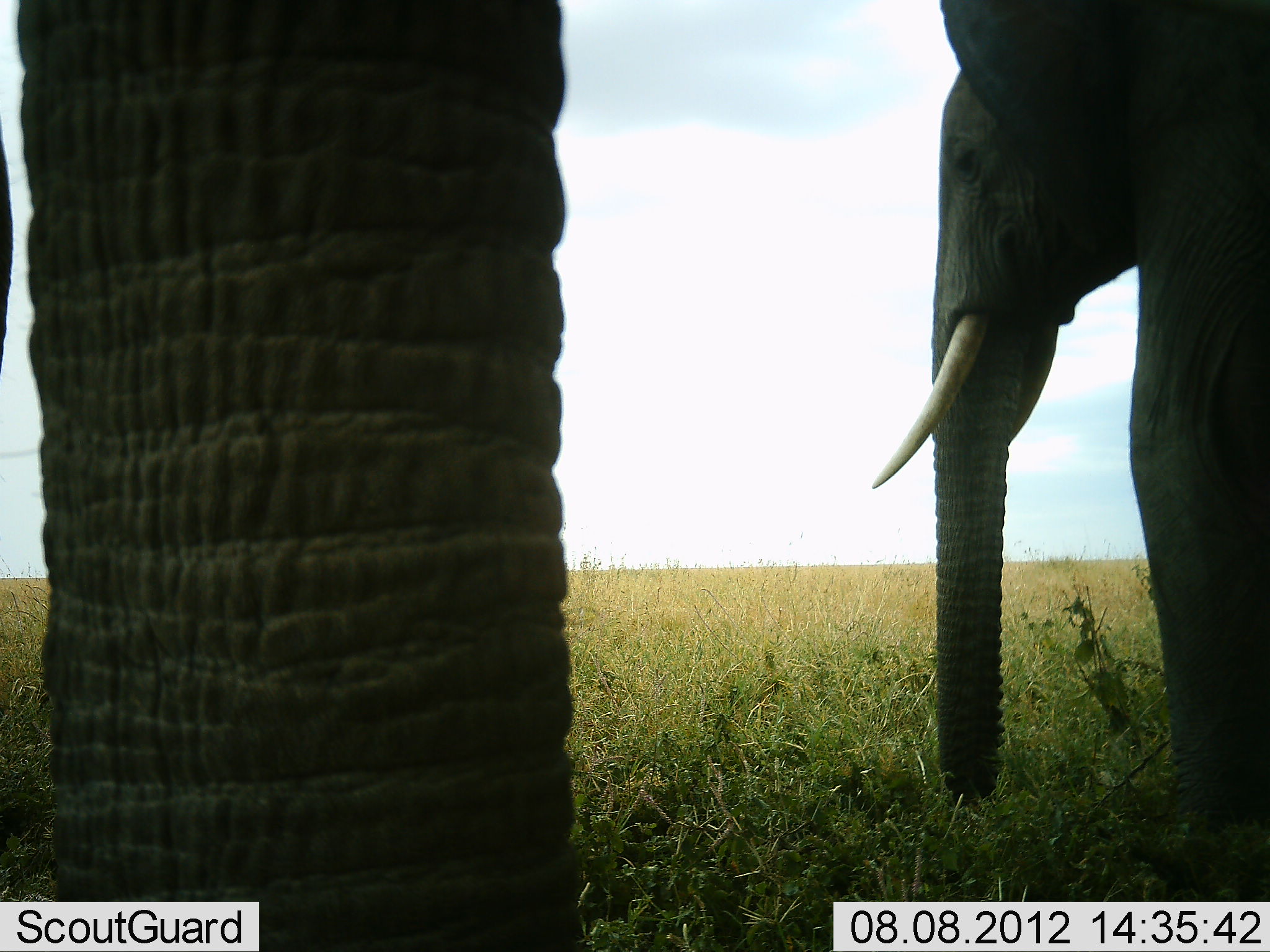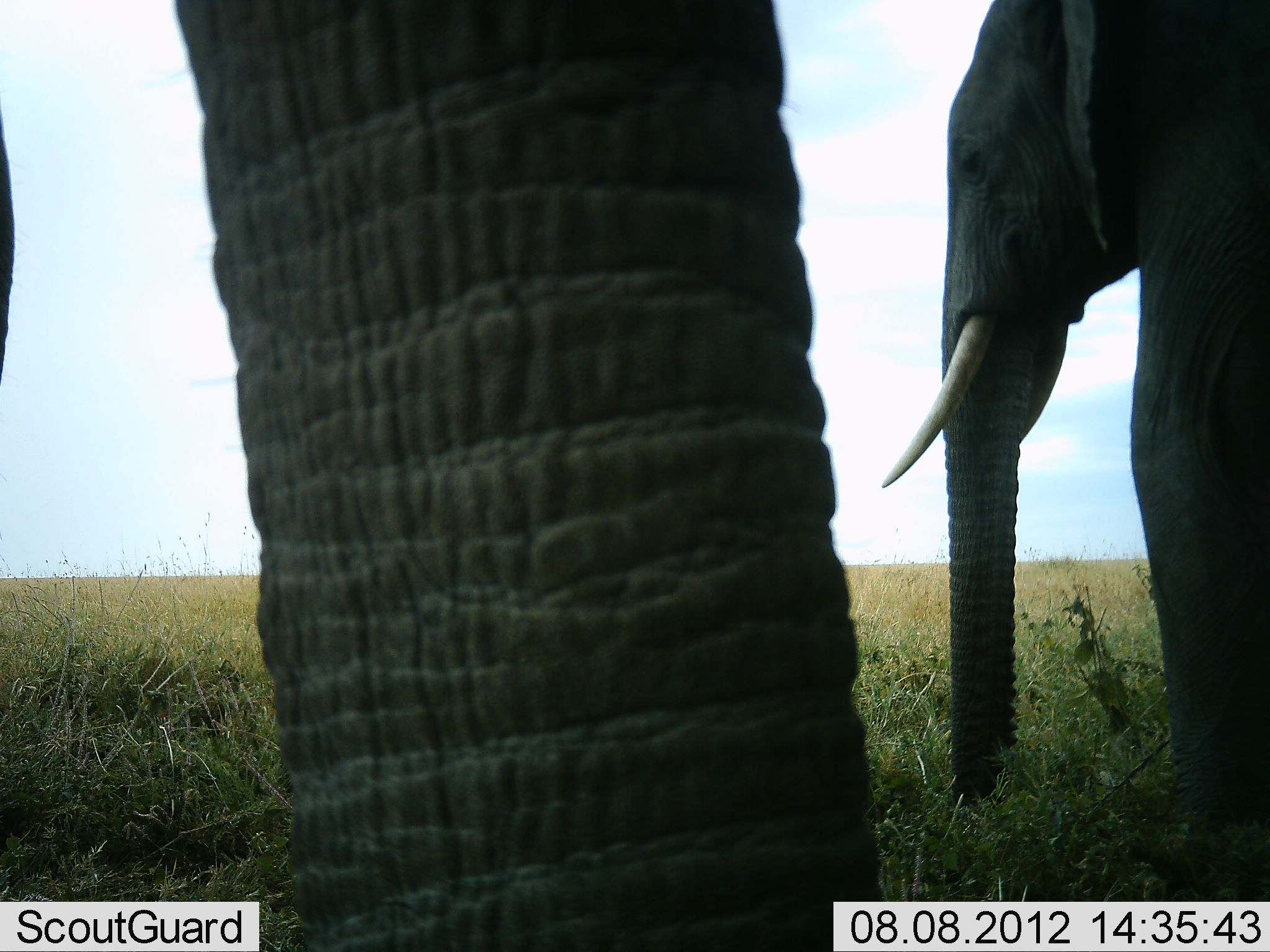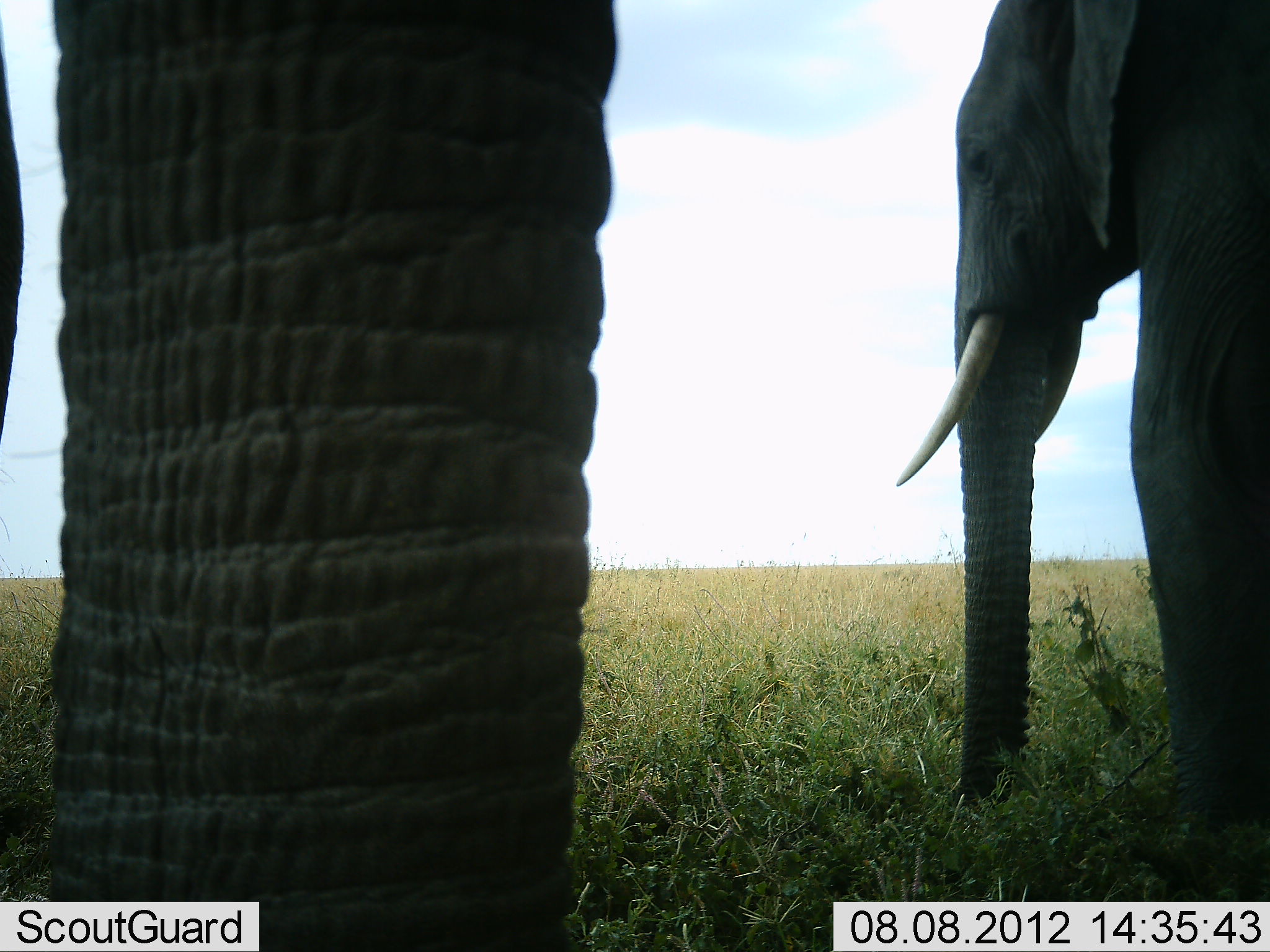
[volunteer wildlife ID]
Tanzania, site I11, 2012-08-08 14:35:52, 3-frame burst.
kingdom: Animalia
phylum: Chordata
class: Mammalia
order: Proboscidea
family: Elephantidae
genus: Loxodonta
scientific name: Loxodonta africana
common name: african bush elephant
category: elephant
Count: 2.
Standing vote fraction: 90%.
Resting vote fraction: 0%.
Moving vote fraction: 10%.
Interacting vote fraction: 0%.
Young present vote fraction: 10%.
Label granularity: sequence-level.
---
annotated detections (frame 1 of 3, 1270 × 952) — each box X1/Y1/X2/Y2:
animal: 19/0/601/951; 876/0/1270/842; 0/118/13/380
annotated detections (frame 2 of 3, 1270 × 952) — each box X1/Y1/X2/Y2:
animal: 173/0/911/951; 880/0/1270/842; 0/101/16/383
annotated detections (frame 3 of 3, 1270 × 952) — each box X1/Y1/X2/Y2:
animal: 1/1/629/952; 894/0/1270/852; 0/37/29/435